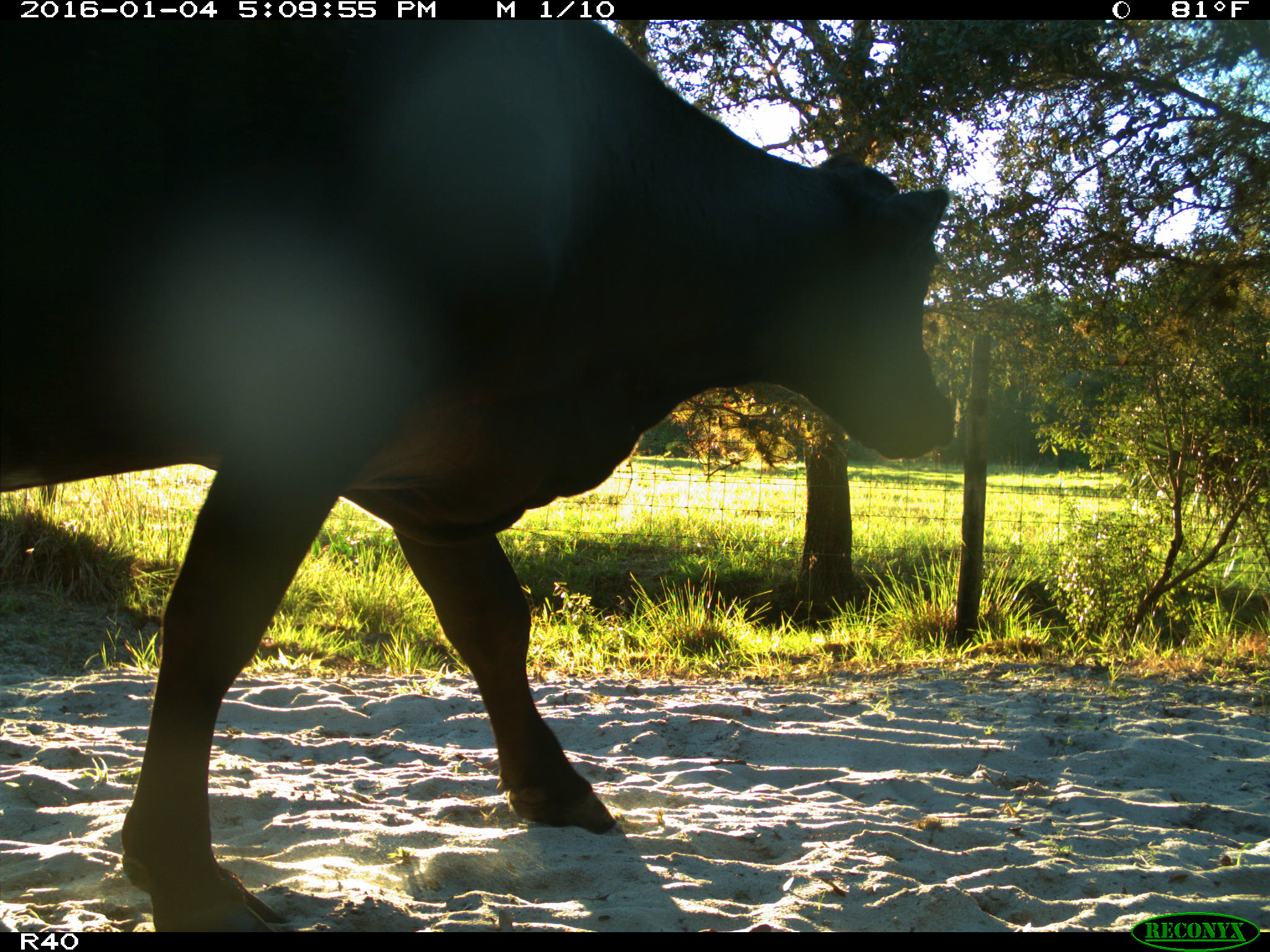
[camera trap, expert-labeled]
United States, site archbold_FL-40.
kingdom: Animalia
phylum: Chordata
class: Mammalia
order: Artiodactyla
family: Bovidae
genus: Bos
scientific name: Bos taurus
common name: domestic cow